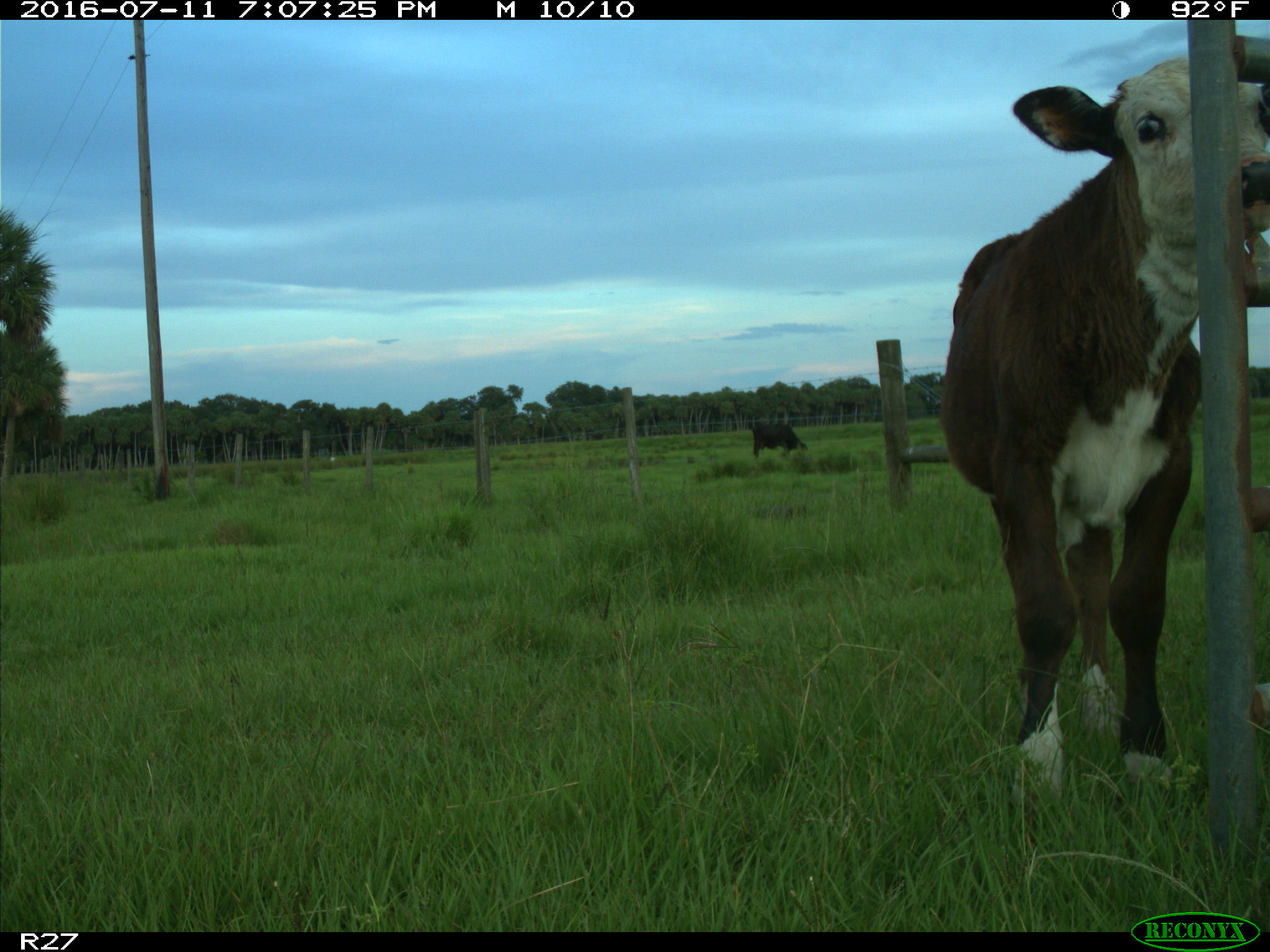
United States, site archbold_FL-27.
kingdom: Animalia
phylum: Chordata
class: Mammalia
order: Artiodactyla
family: Bovidae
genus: Bos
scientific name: Bos taurus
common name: domestic cow